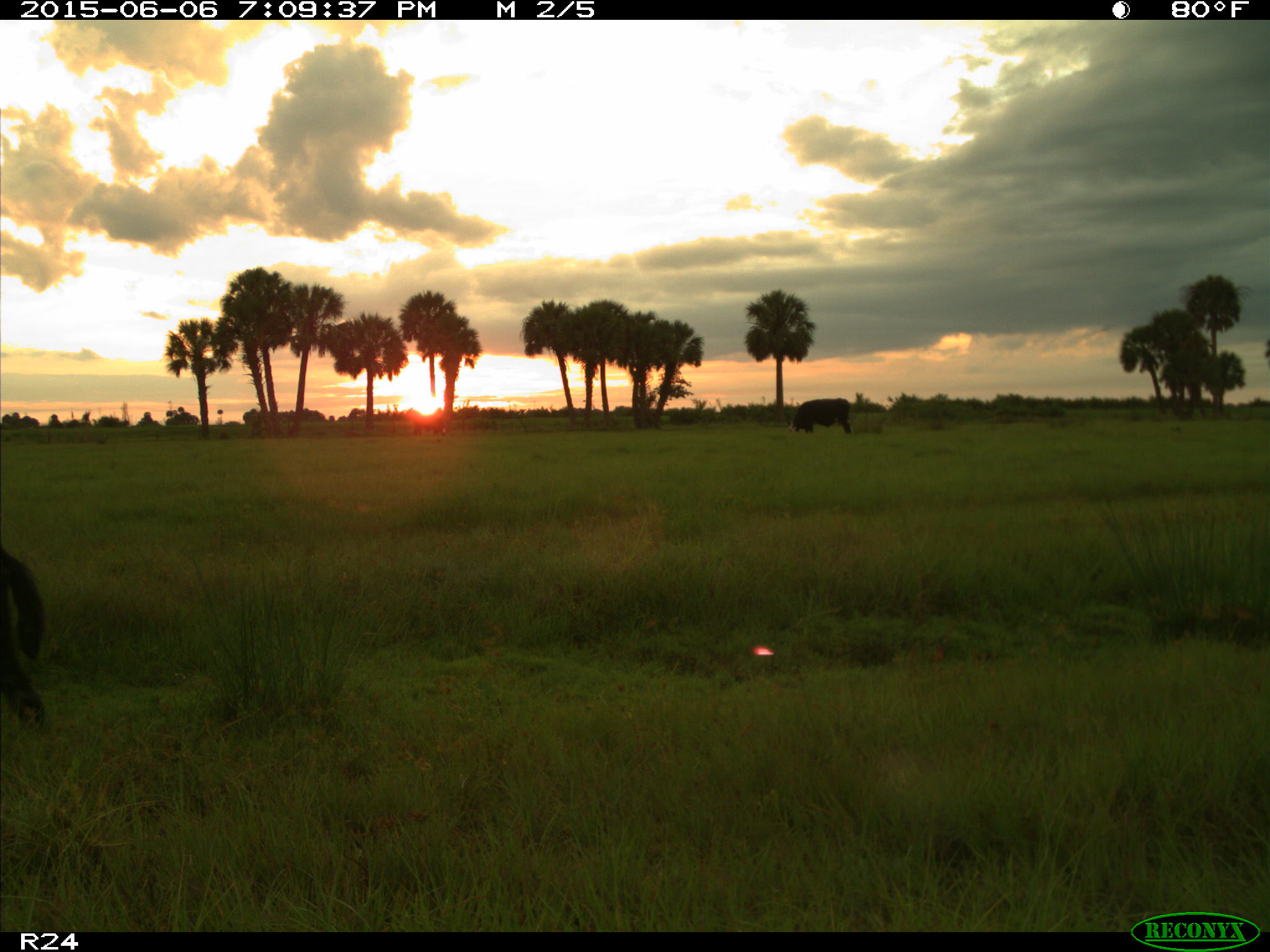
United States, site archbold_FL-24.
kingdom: Animalia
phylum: Chordata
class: Mammalia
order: Artiodactyla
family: Bovidae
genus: Bos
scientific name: Bos taurus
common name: domestic cow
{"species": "Bos taurus (domestic cow)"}